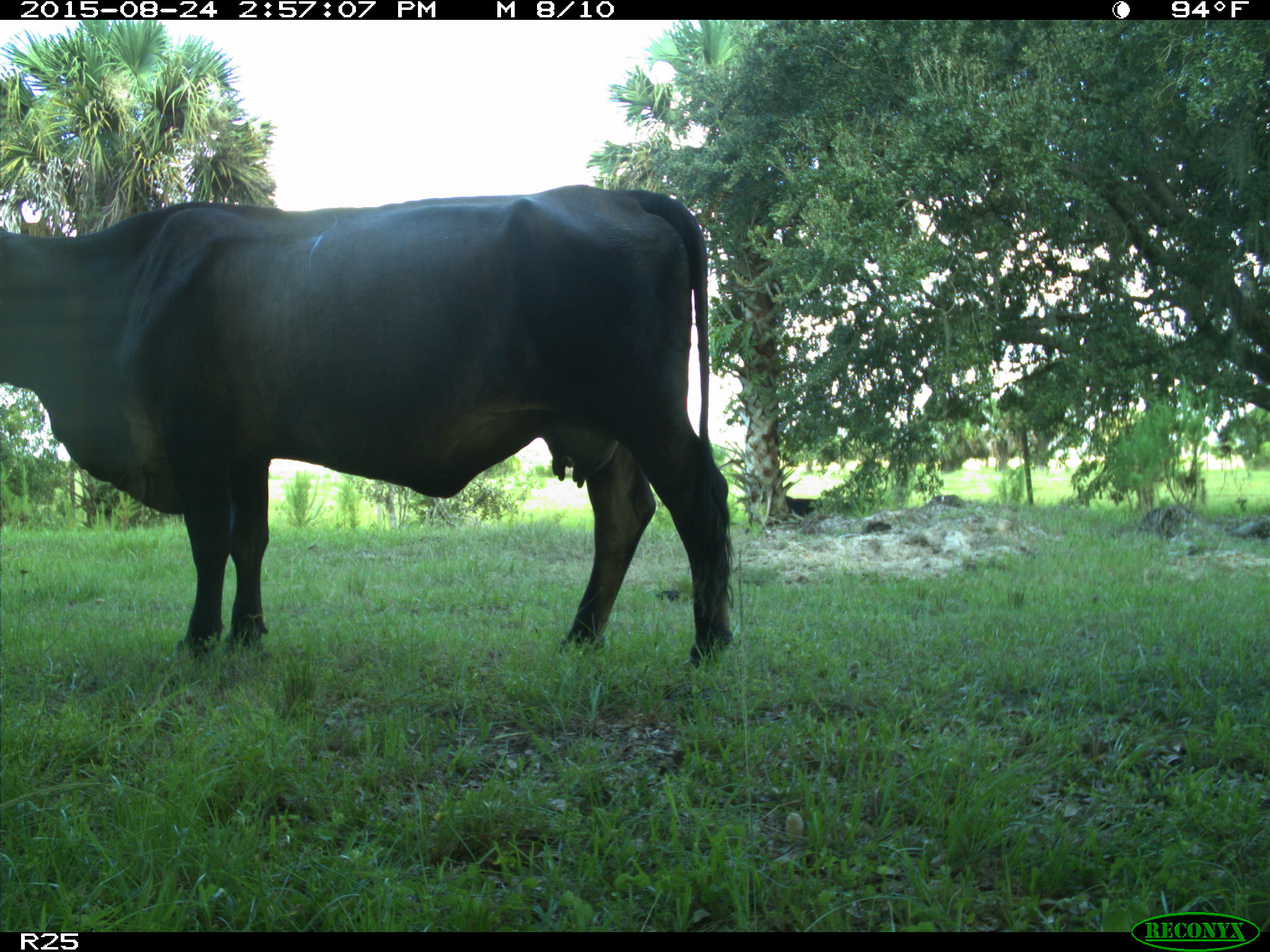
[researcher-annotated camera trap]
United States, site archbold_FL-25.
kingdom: Animalia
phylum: Chordata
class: Mammalia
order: Artiodactyla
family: Bovidae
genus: Bos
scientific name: Bos taurus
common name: domestic cow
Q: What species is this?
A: Bos taurus (domestic cow).